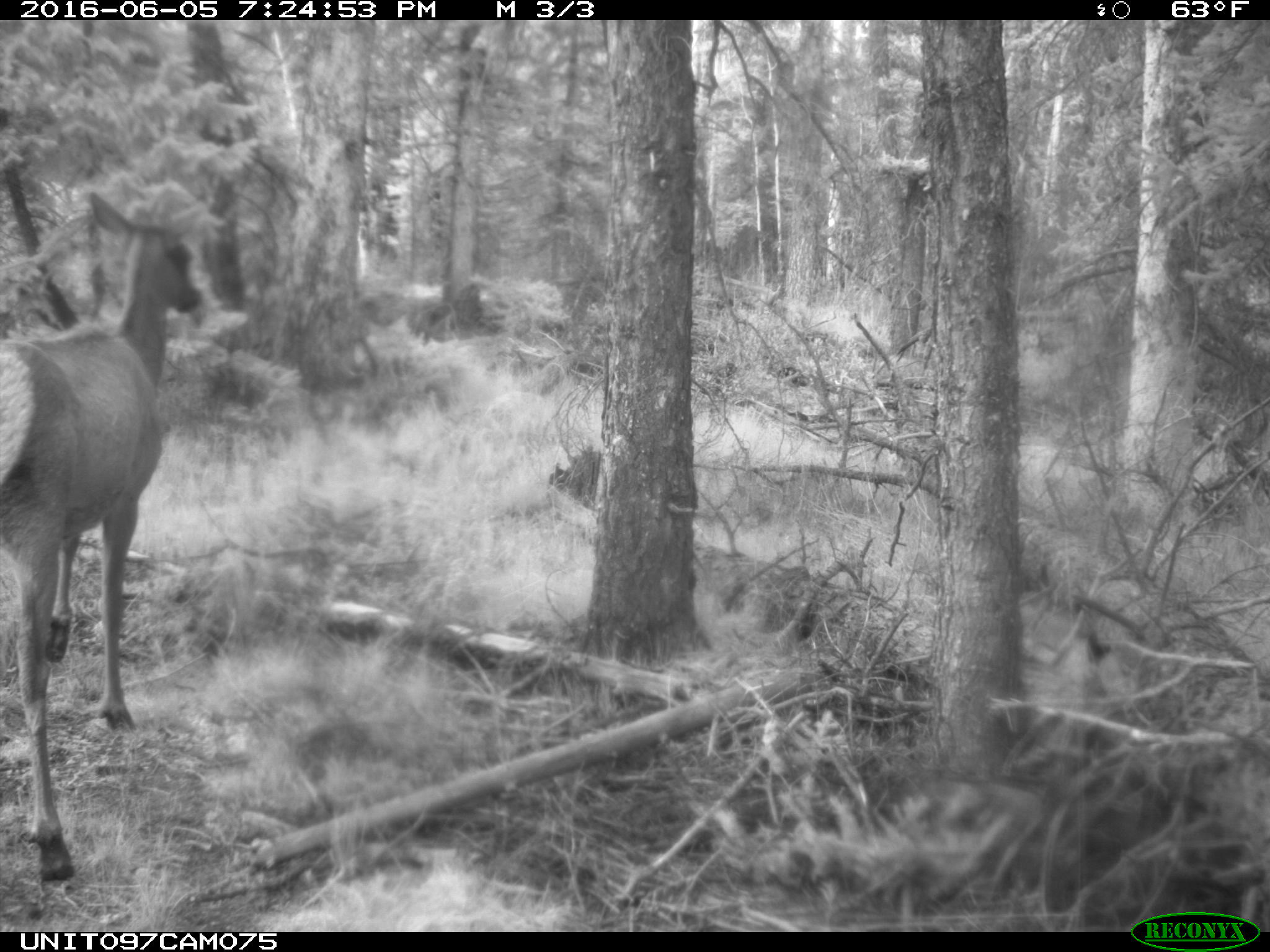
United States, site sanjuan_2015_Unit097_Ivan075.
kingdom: Animalia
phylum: Chordata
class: Mammalia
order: Artiodactyla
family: Cervidae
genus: Cervus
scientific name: Cervus elaphus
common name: red deer